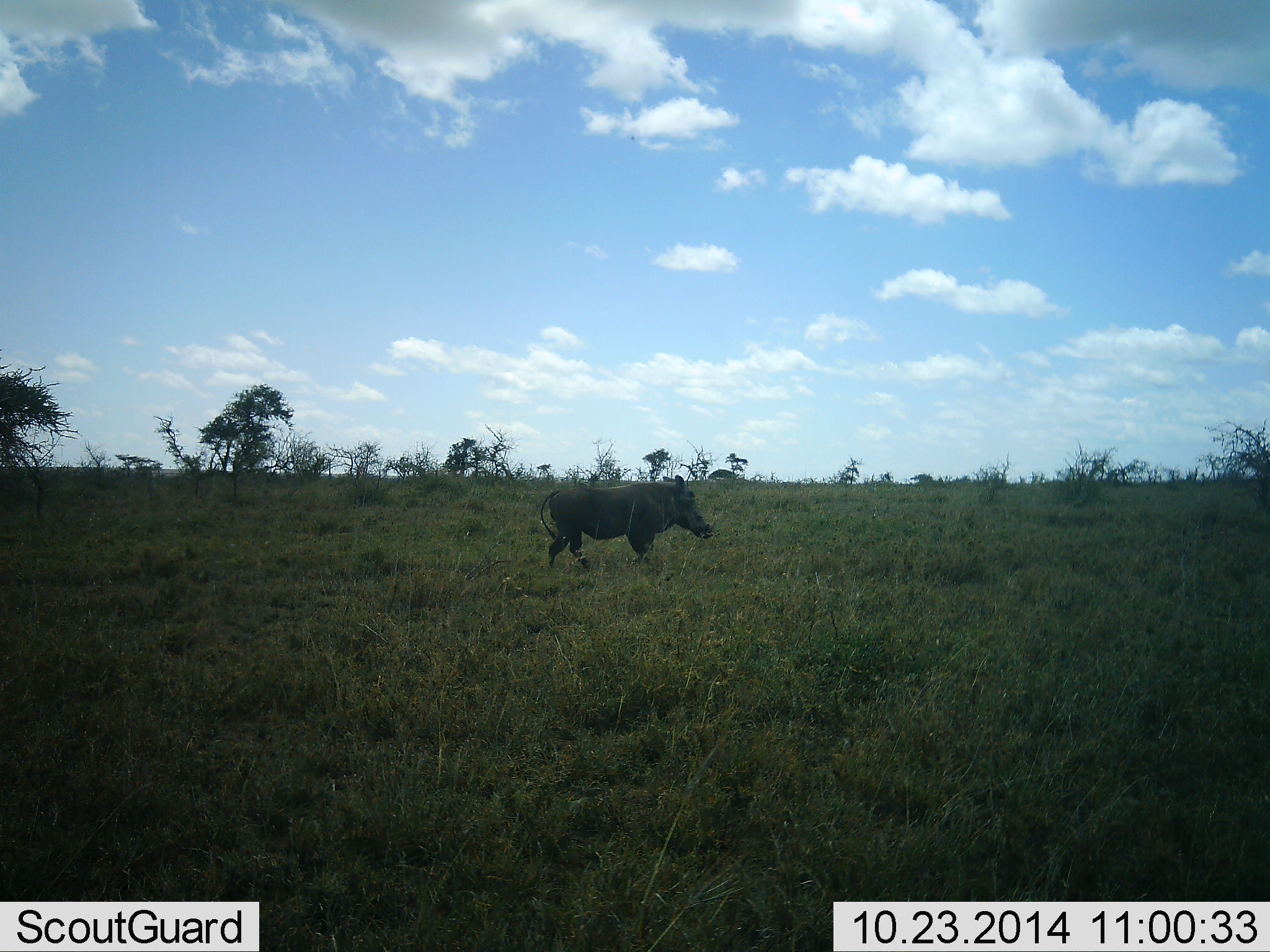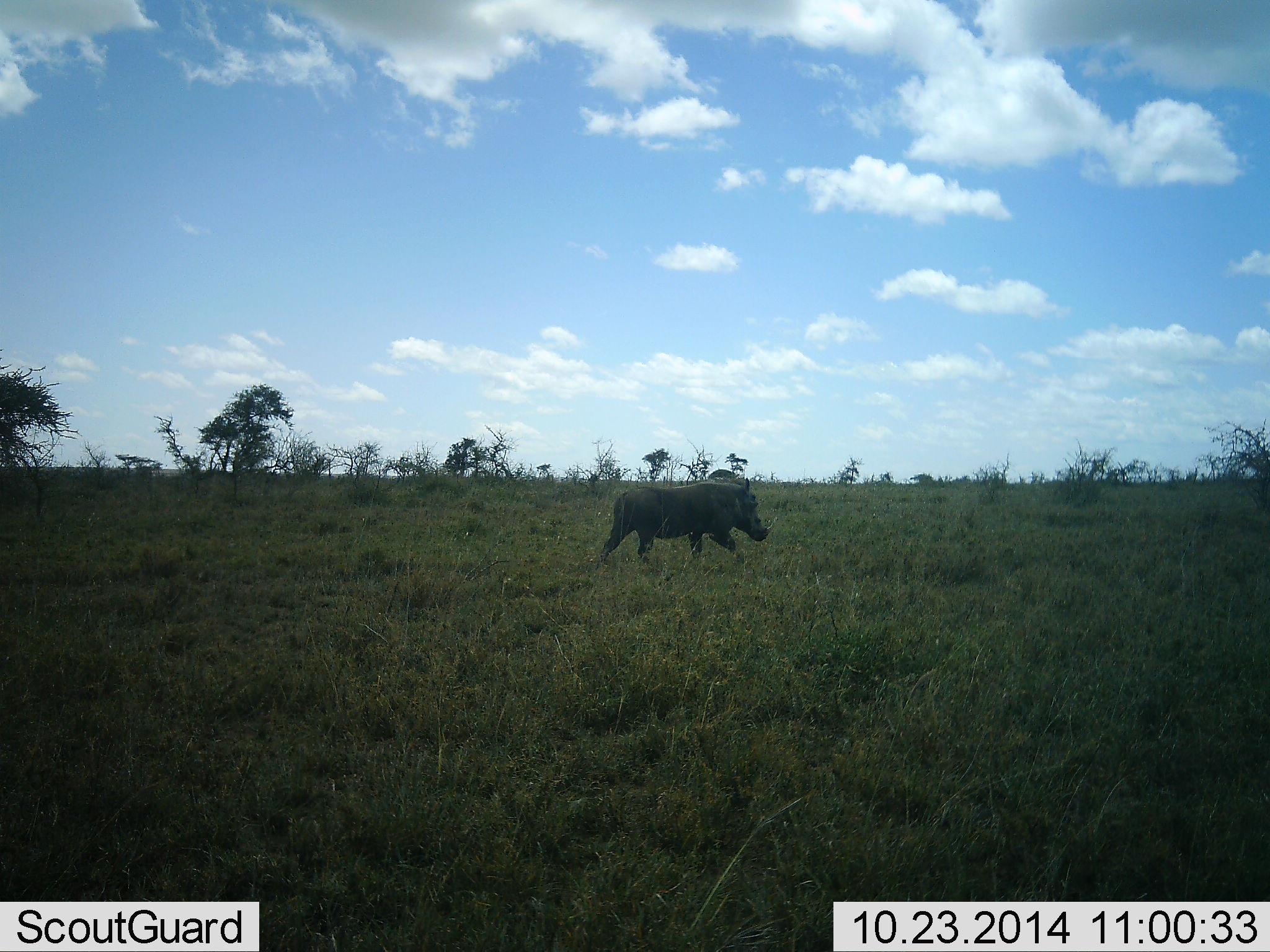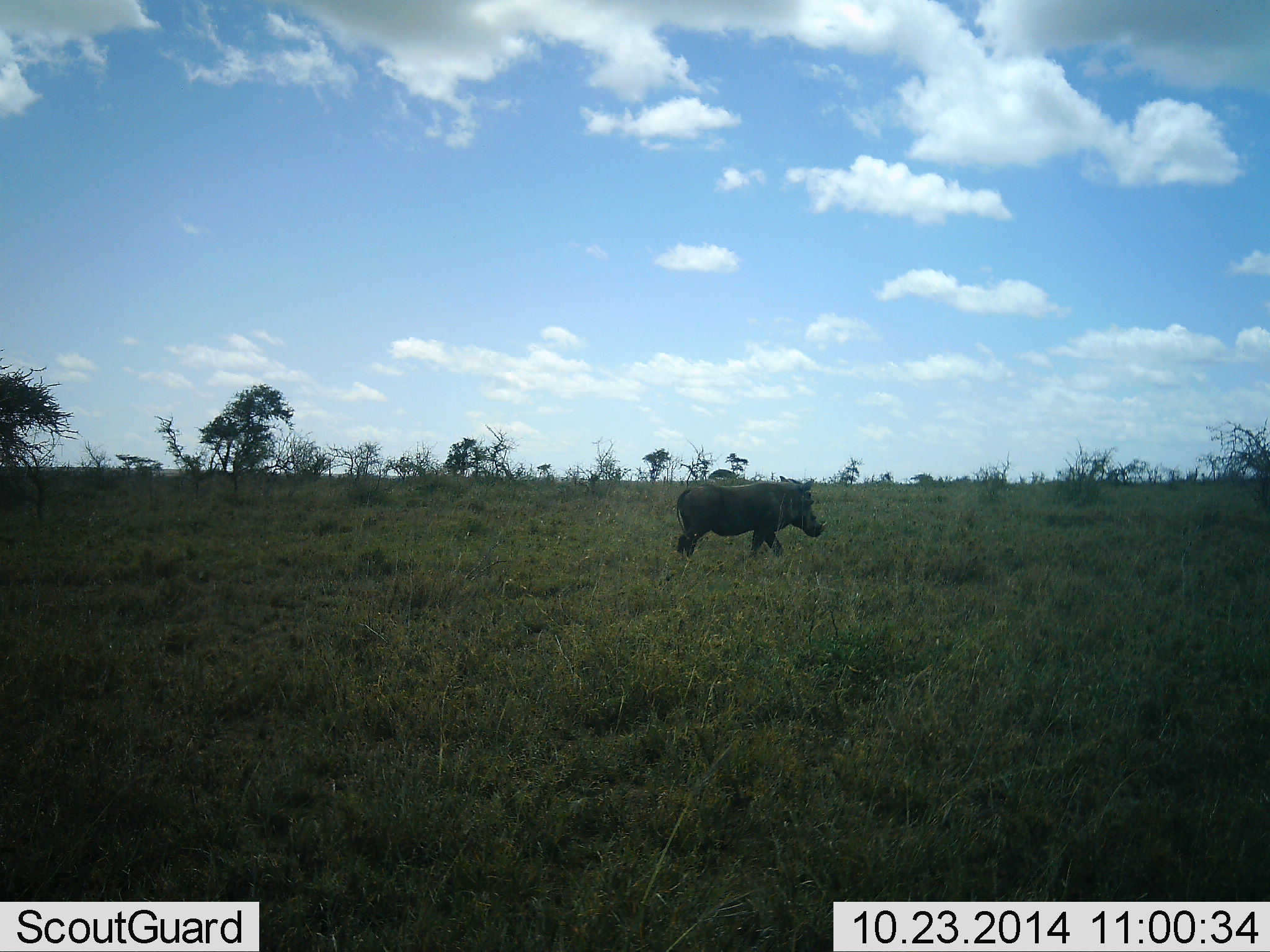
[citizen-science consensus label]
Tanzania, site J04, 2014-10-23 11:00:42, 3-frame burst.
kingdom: Animalia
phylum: Chordata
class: Mammalia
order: Artiodactyla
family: Suidae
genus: Phacochoerus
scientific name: Phacochoerus africanus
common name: warthog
Warthog (Phacochoerus africanus), count 1. Behavior (volunteer vote fractions): standing 10%, resting 0%, moving 100%, interacting 0%. Young present (vote fraction): 0%. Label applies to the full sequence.